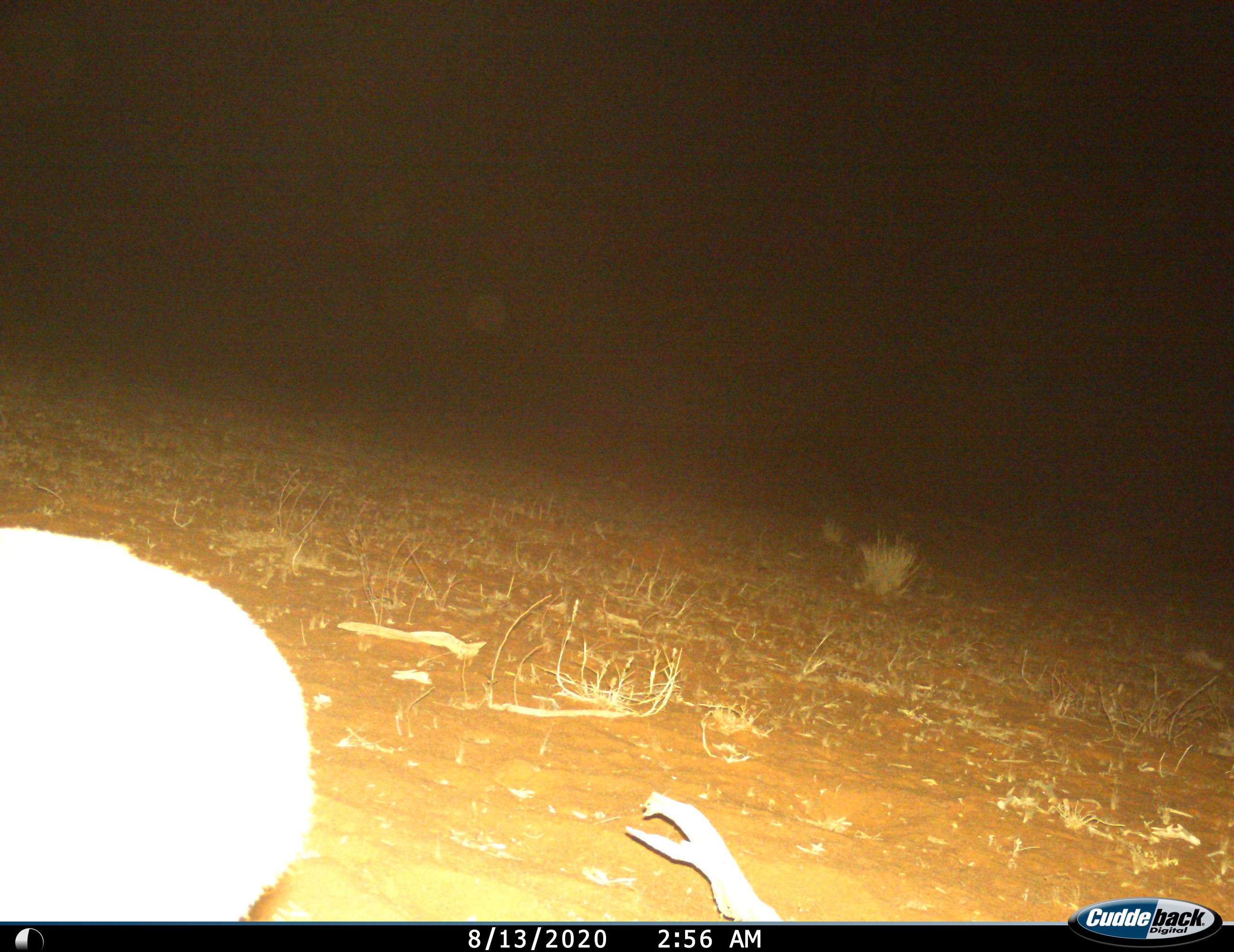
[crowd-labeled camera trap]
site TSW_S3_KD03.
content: unidentified animal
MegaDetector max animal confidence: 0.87